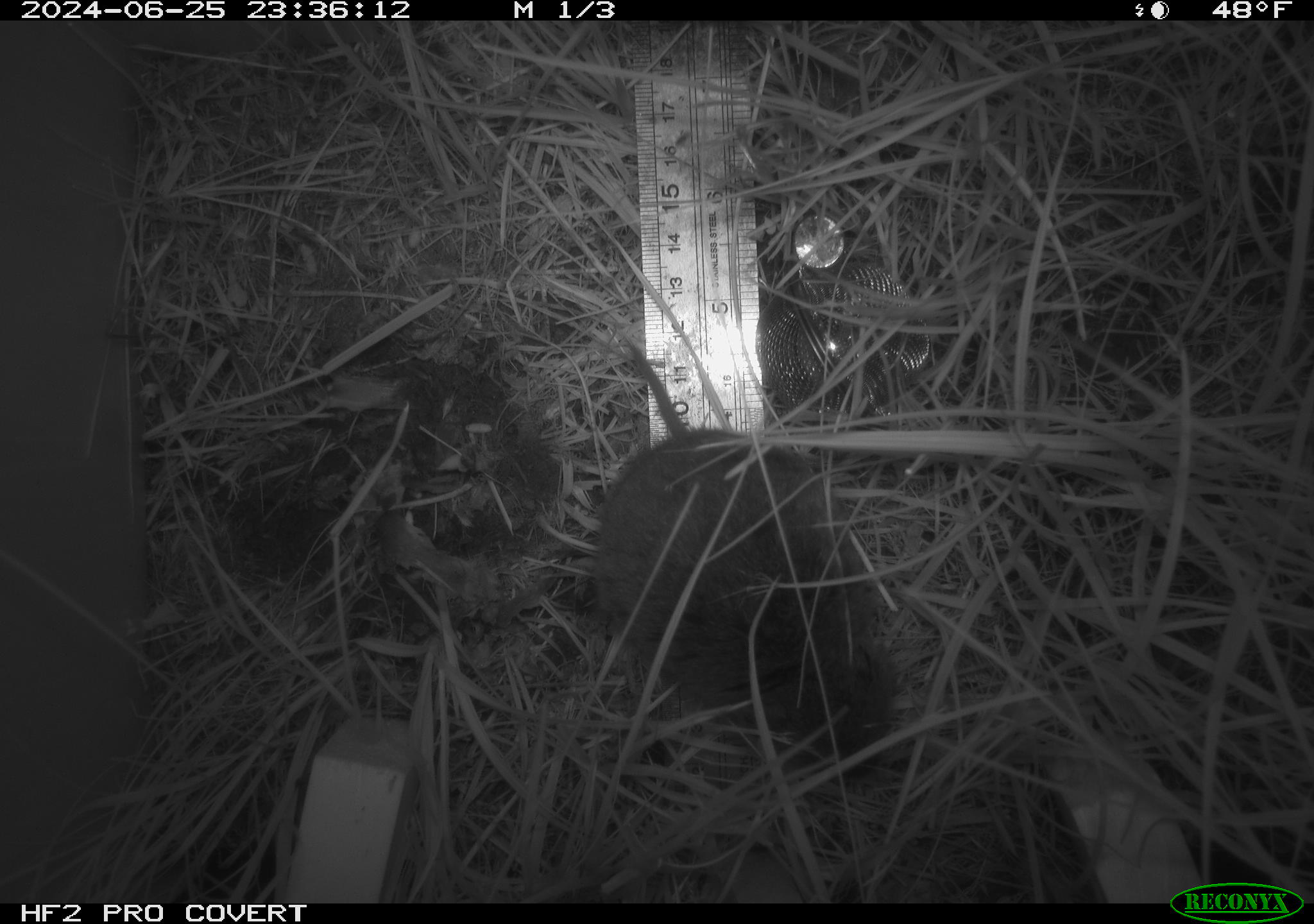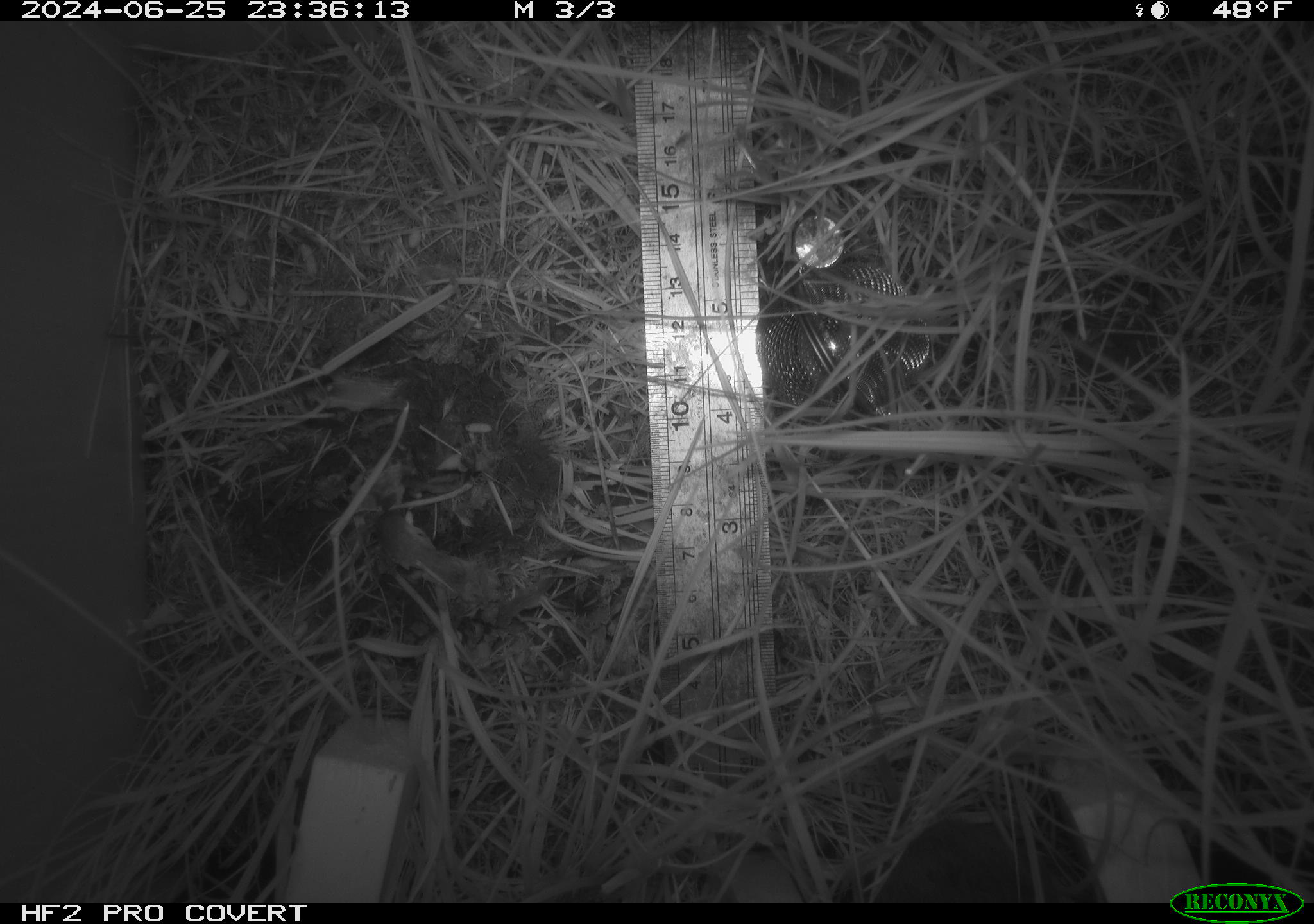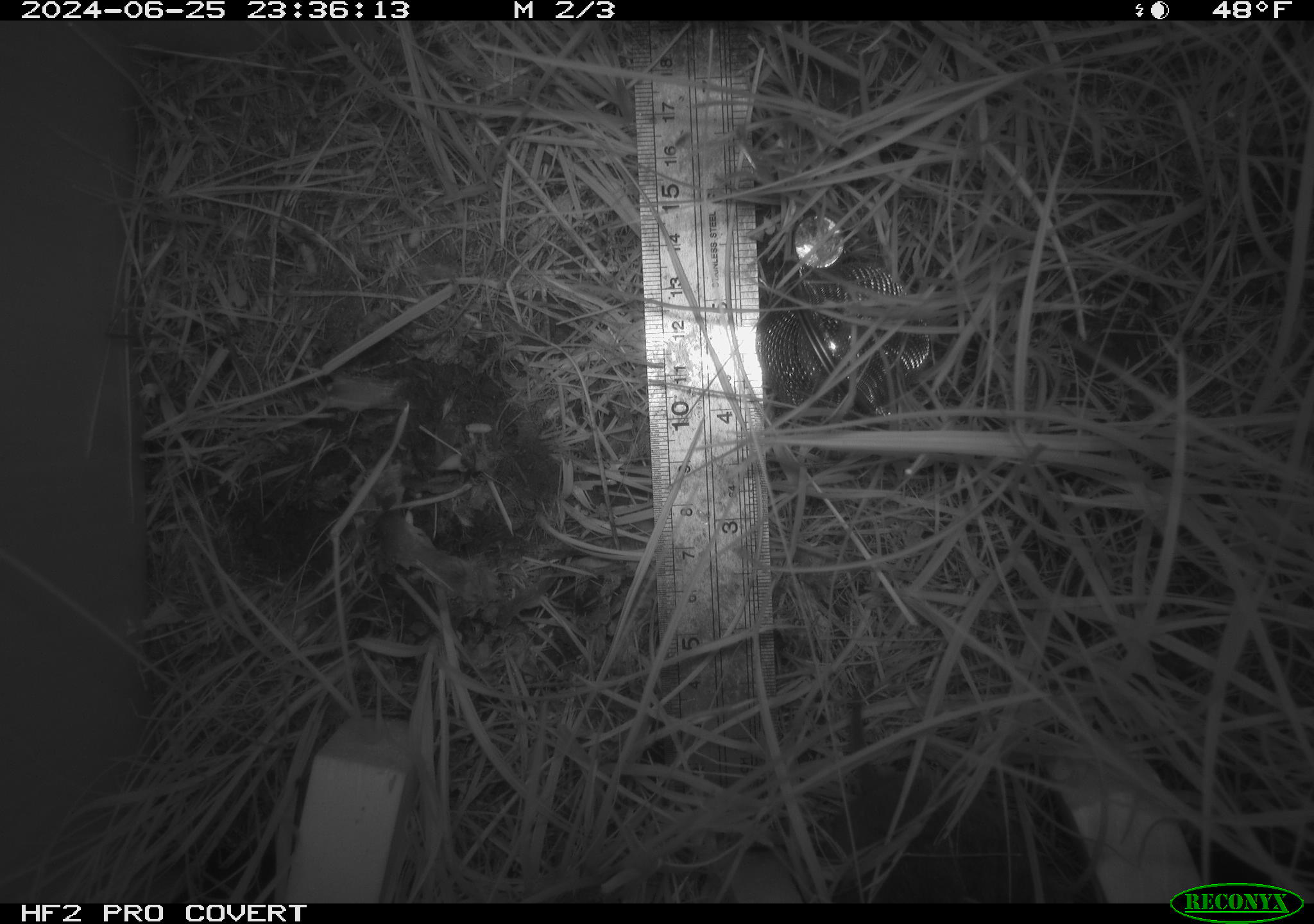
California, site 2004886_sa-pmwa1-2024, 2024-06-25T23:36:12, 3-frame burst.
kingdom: Animalia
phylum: Chordata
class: Mammalia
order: Rodentia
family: Cricetidae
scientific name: Arvicolinae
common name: voles, lemmings, and muskrats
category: arvicolinae subfamily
Arvicolinae subfamily (voles, lemmings, and muskrats) (Arvicolinae).